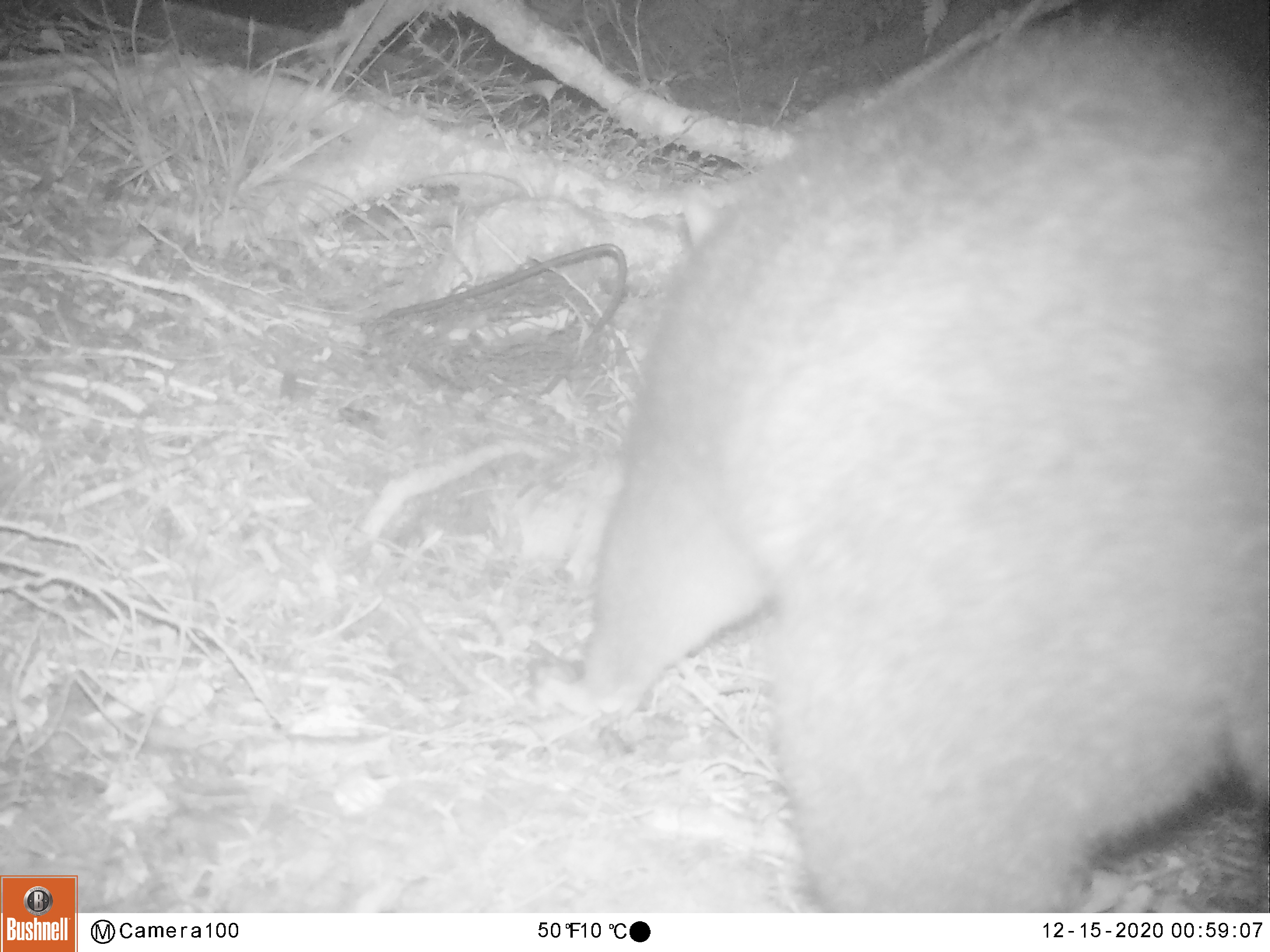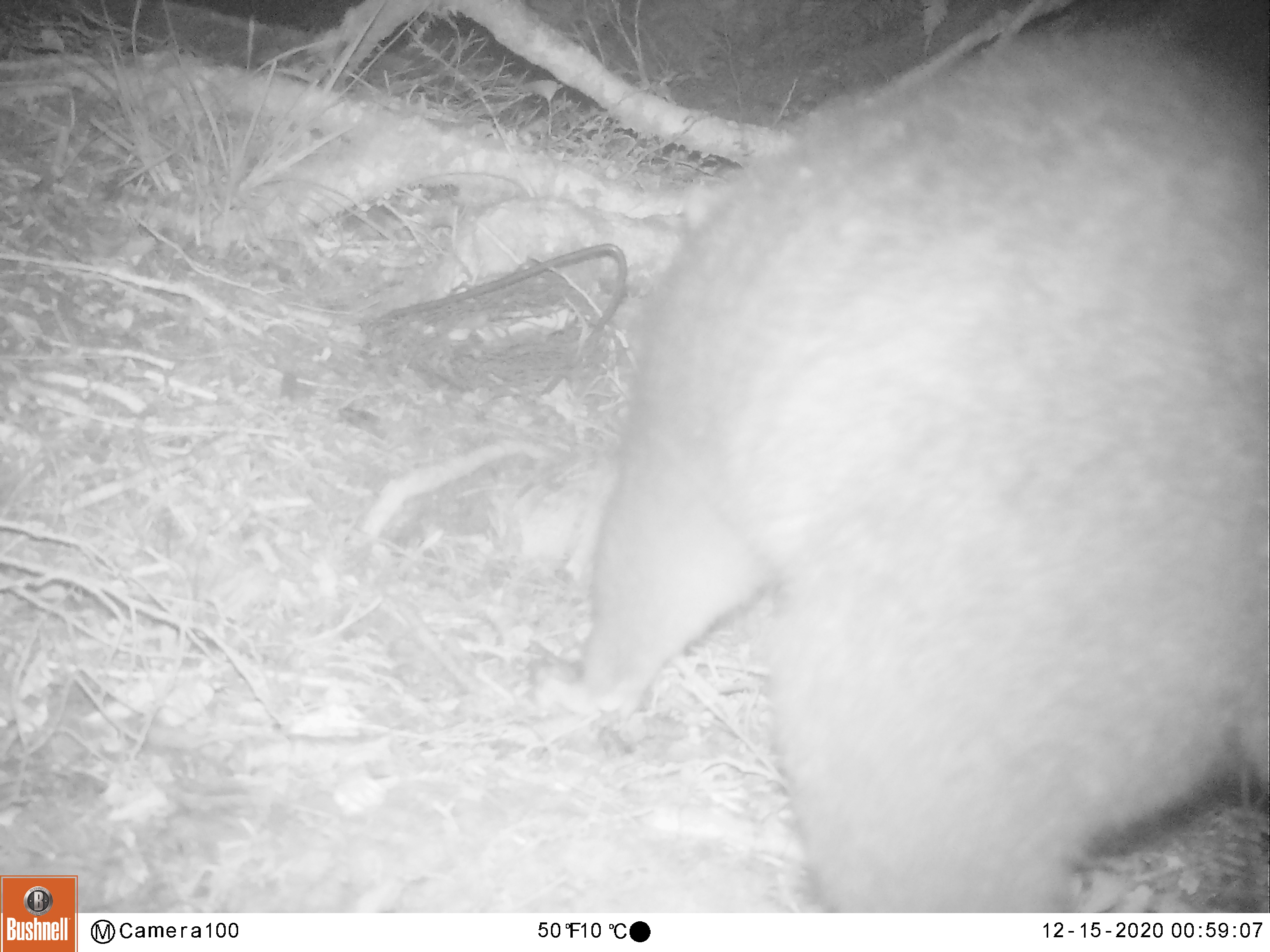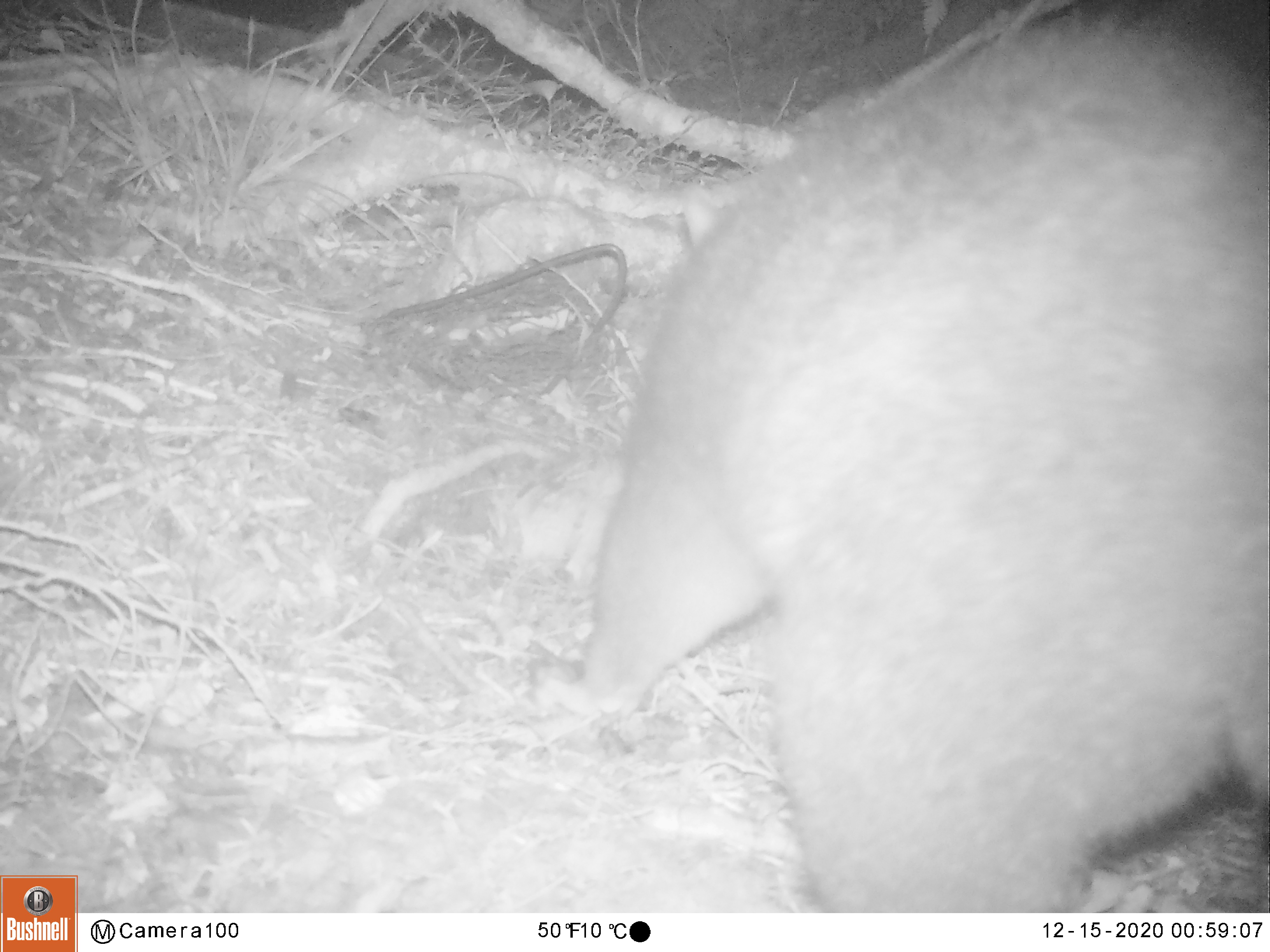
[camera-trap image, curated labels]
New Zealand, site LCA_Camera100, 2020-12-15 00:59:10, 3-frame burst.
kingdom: Animalia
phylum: Chordata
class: Mammalia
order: Diprotodontia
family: Phalangeridae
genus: Trichosurus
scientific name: Trichosurus vulpecula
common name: common brushtail possum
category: possum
Possum (common brushtail possum) (Trichosurus vulpecula).